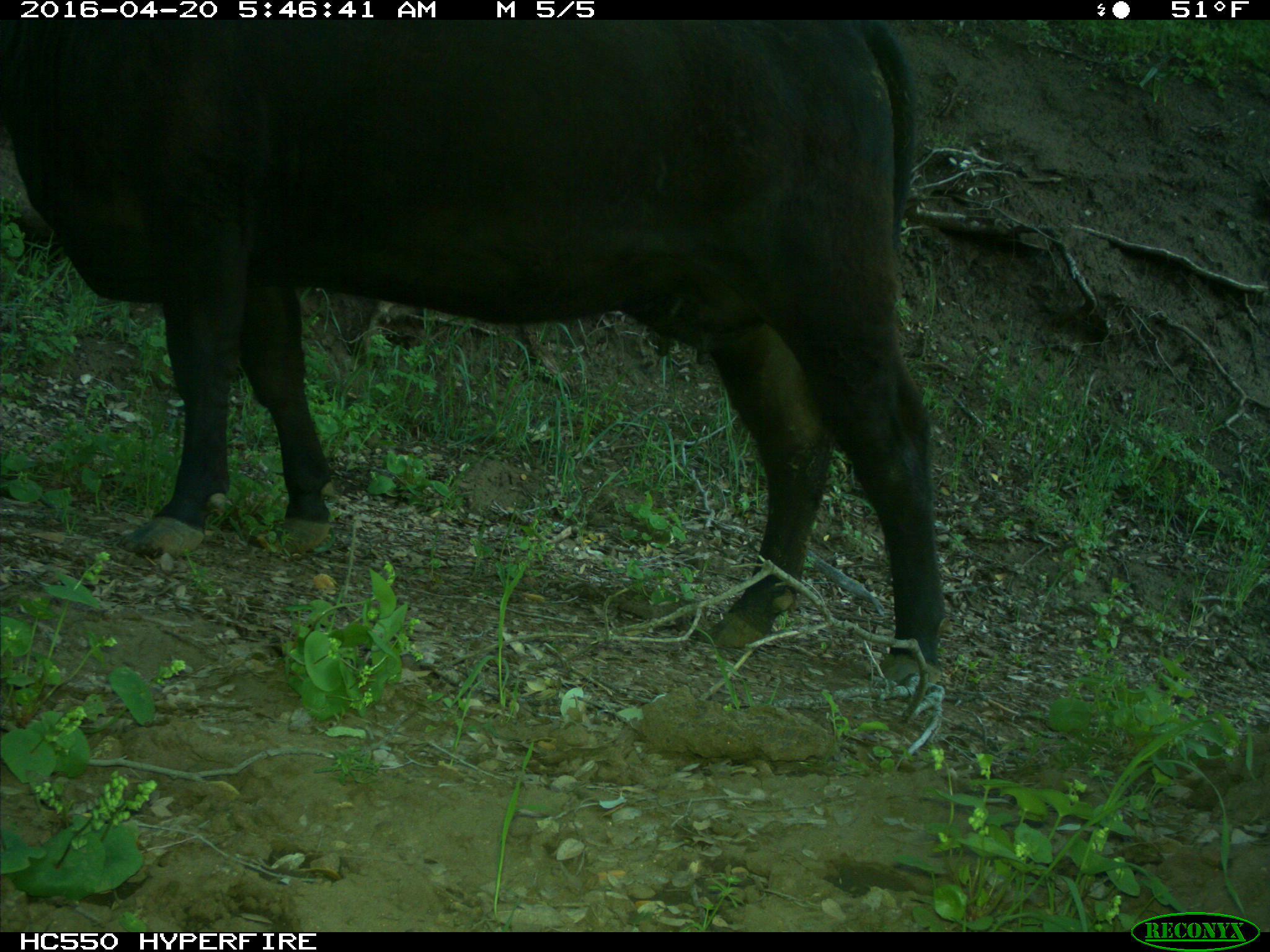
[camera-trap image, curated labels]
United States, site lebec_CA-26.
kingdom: Animalia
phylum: Chordata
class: Mammalia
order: Artiodactyla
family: Bovidae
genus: Bos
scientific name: Bos taurus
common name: domestic cow